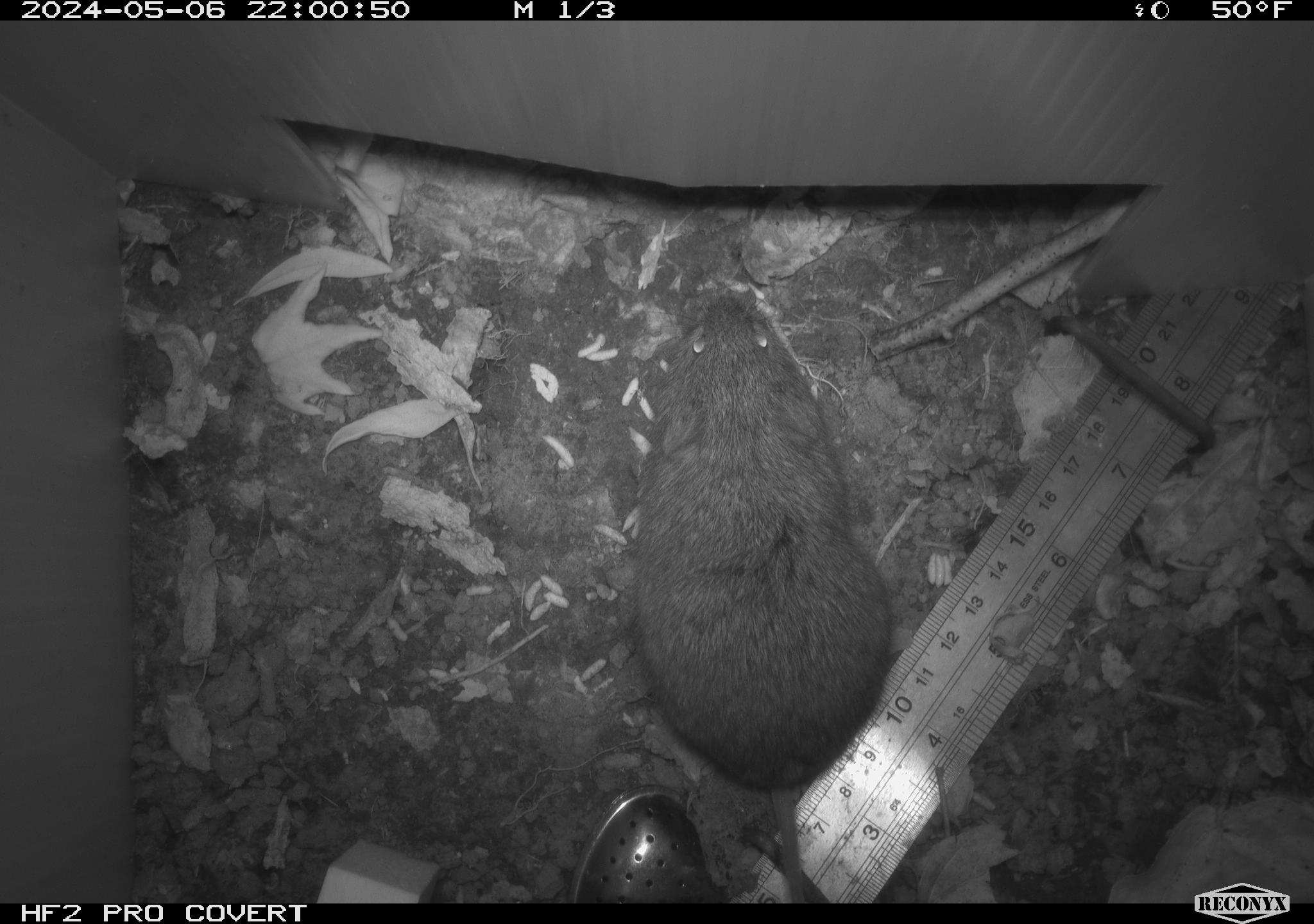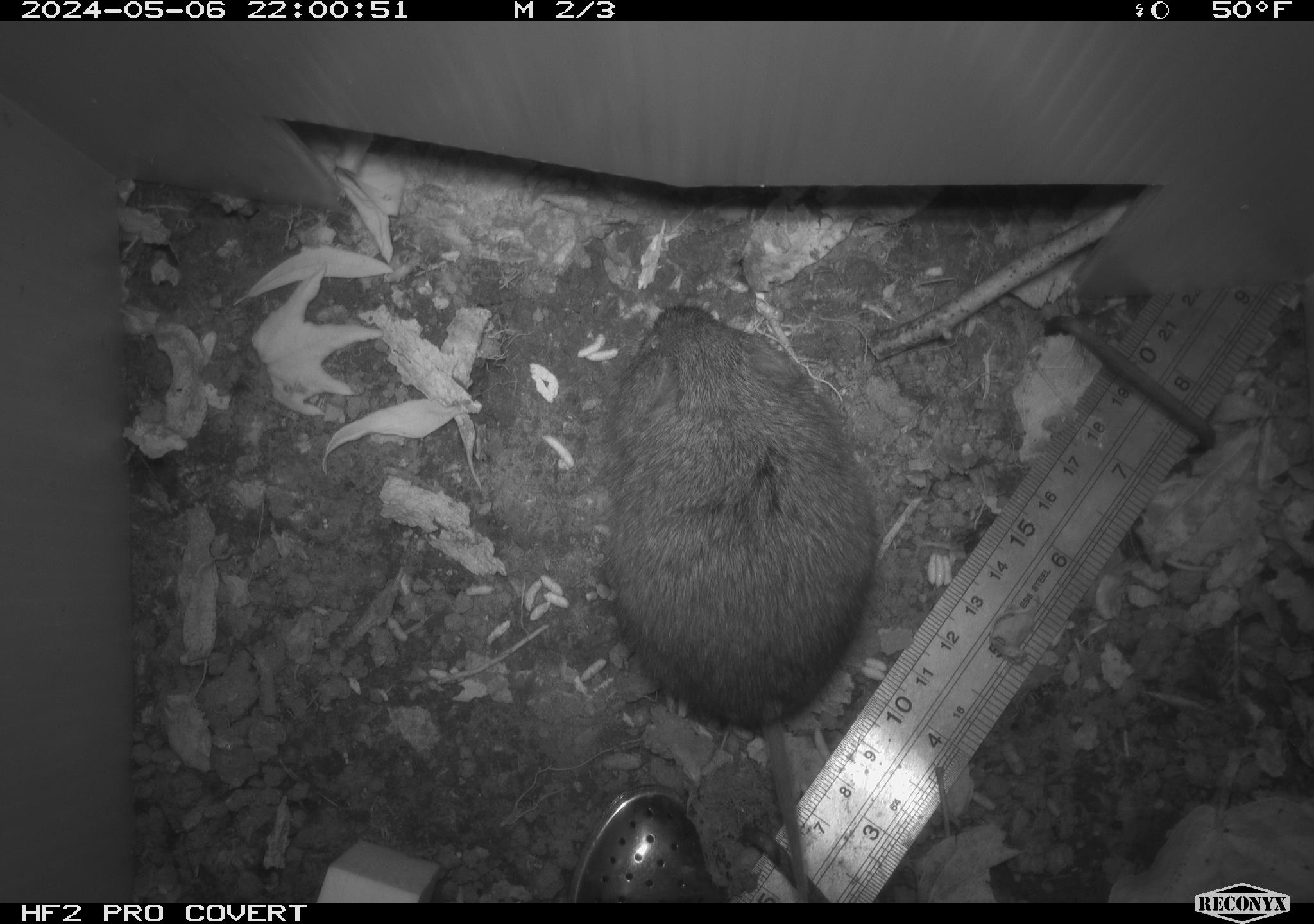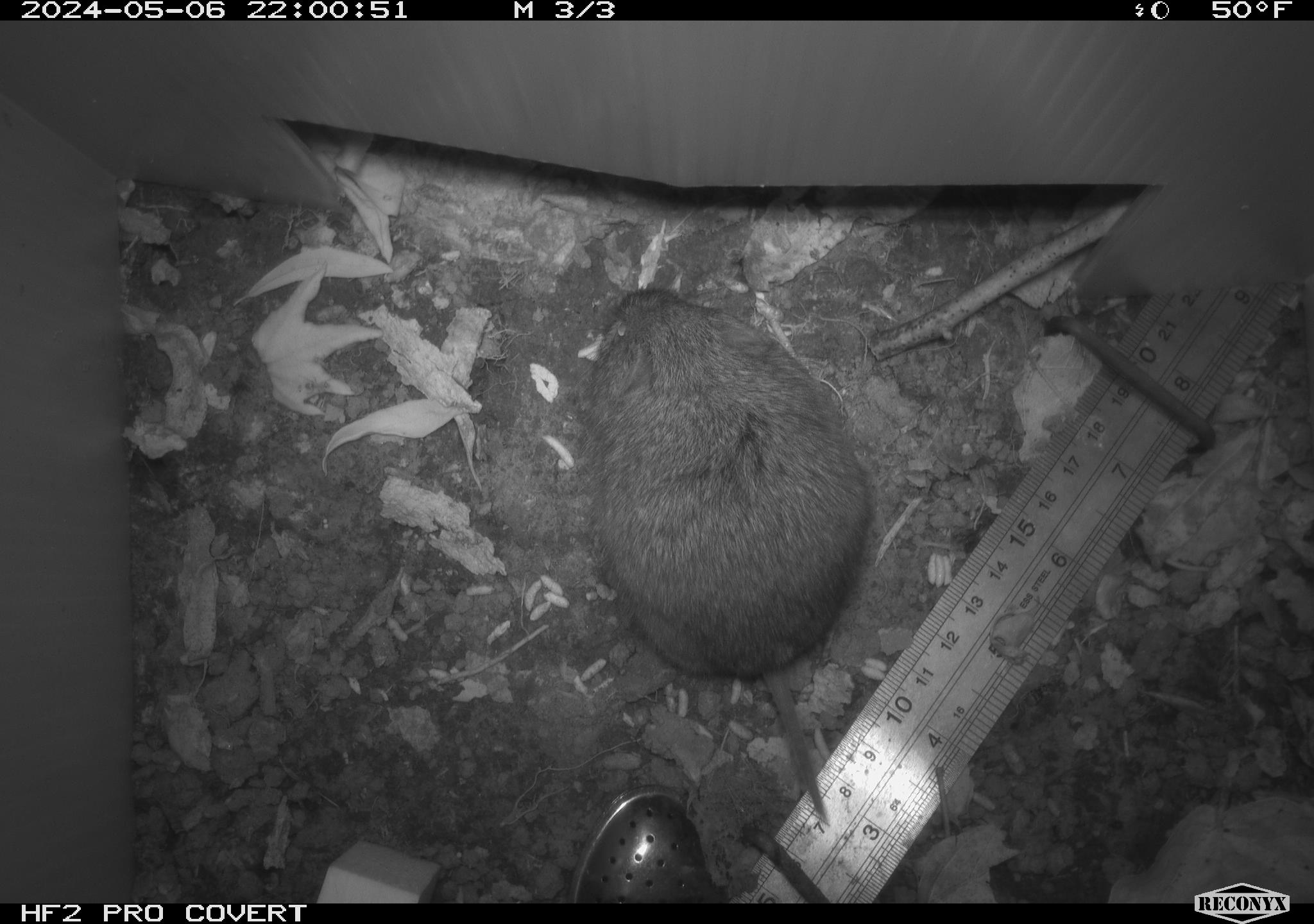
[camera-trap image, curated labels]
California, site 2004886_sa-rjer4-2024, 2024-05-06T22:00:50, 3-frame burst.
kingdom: Animalia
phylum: Chordata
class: Mammalia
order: Rodentia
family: Cricetidae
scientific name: Arvicolinae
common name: voles, lemmings, and muskrats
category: arvicolinae subfamily